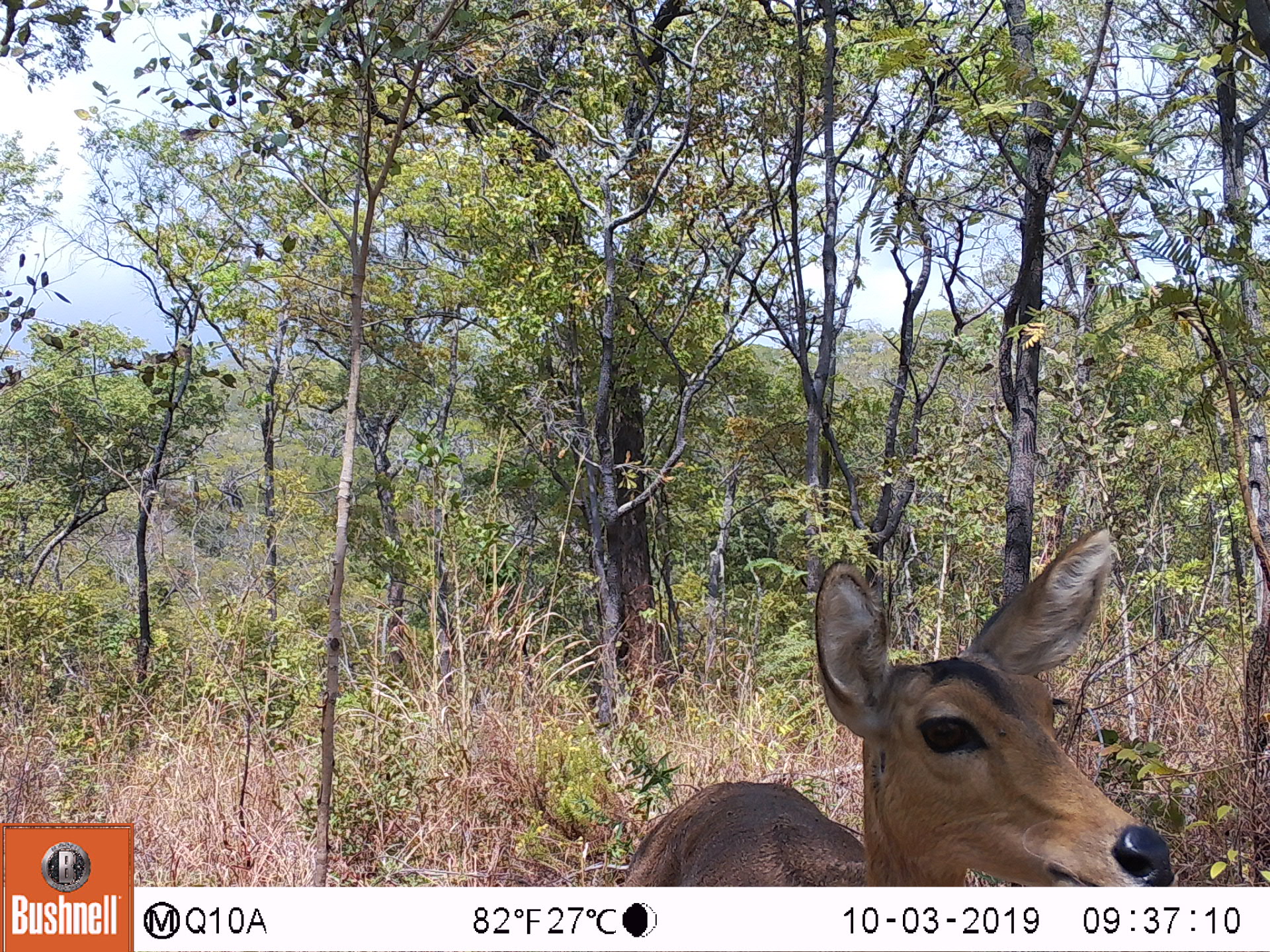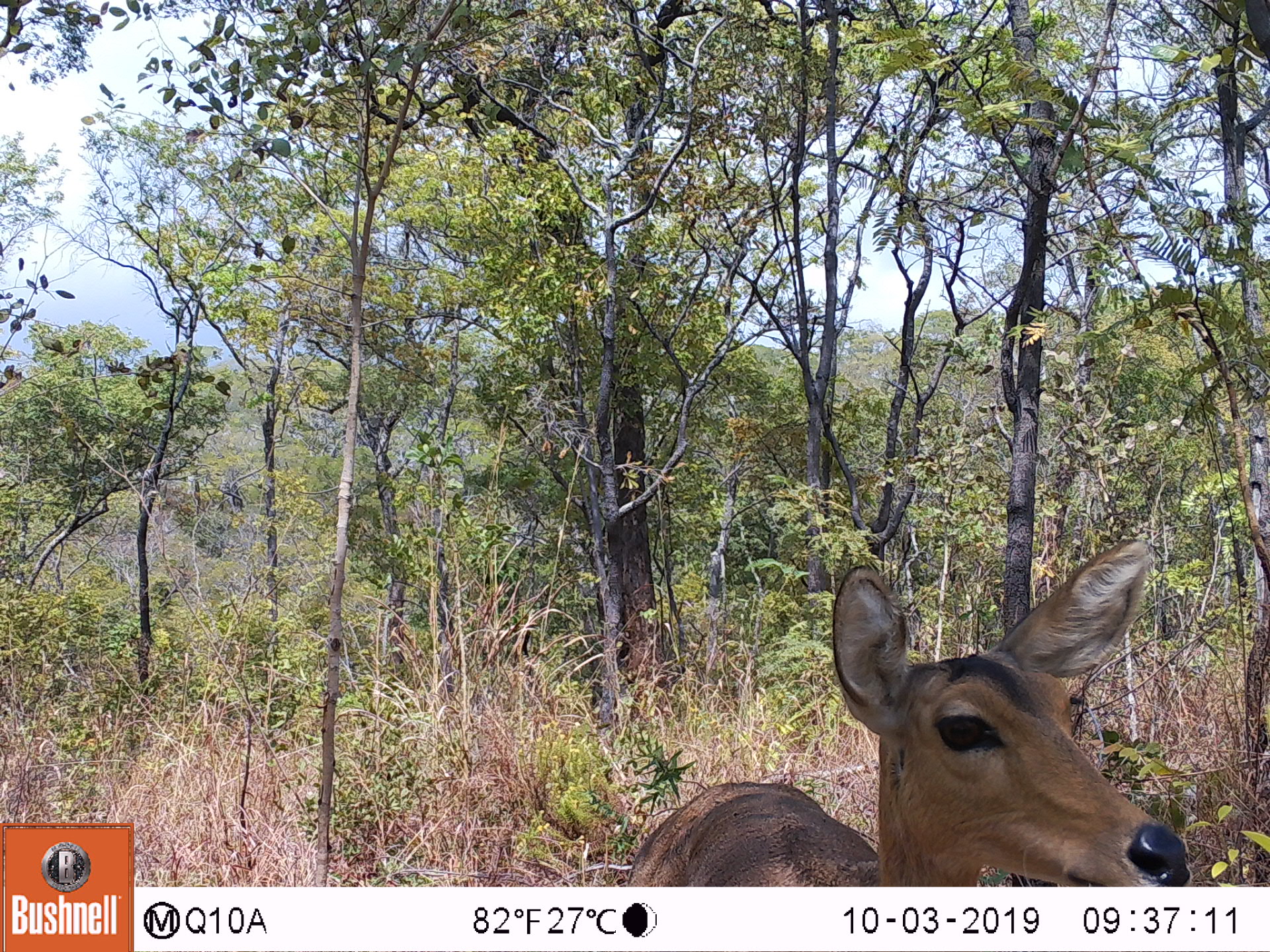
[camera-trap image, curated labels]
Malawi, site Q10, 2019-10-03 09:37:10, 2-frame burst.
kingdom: Animalia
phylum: Chordata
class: Mammalia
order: Artiodactyla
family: Bovidae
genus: Redunca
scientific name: Redunca arundinum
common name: southern reedbuck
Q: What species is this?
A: Southern reedbuck (Redunca arundinum).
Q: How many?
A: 1.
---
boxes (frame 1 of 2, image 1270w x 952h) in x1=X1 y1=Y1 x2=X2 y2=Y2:
southern reedbuck: x1=614 y1=526 x2=1189 y2=885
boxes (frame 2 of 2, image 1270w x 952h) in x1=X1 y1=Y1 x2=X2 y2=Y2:
southern reedbuck: x1=622 y1=552 x2=1199 y2=880